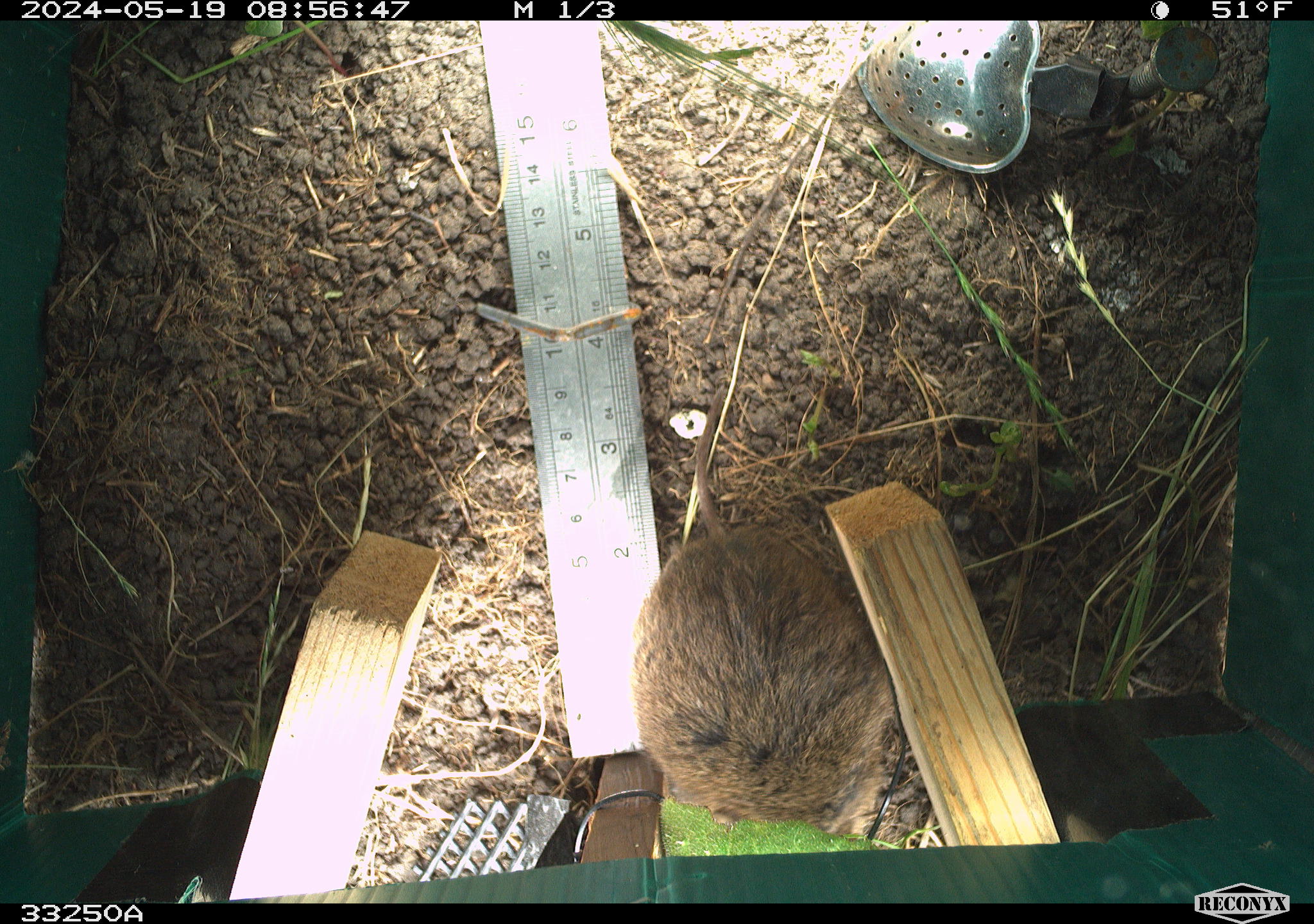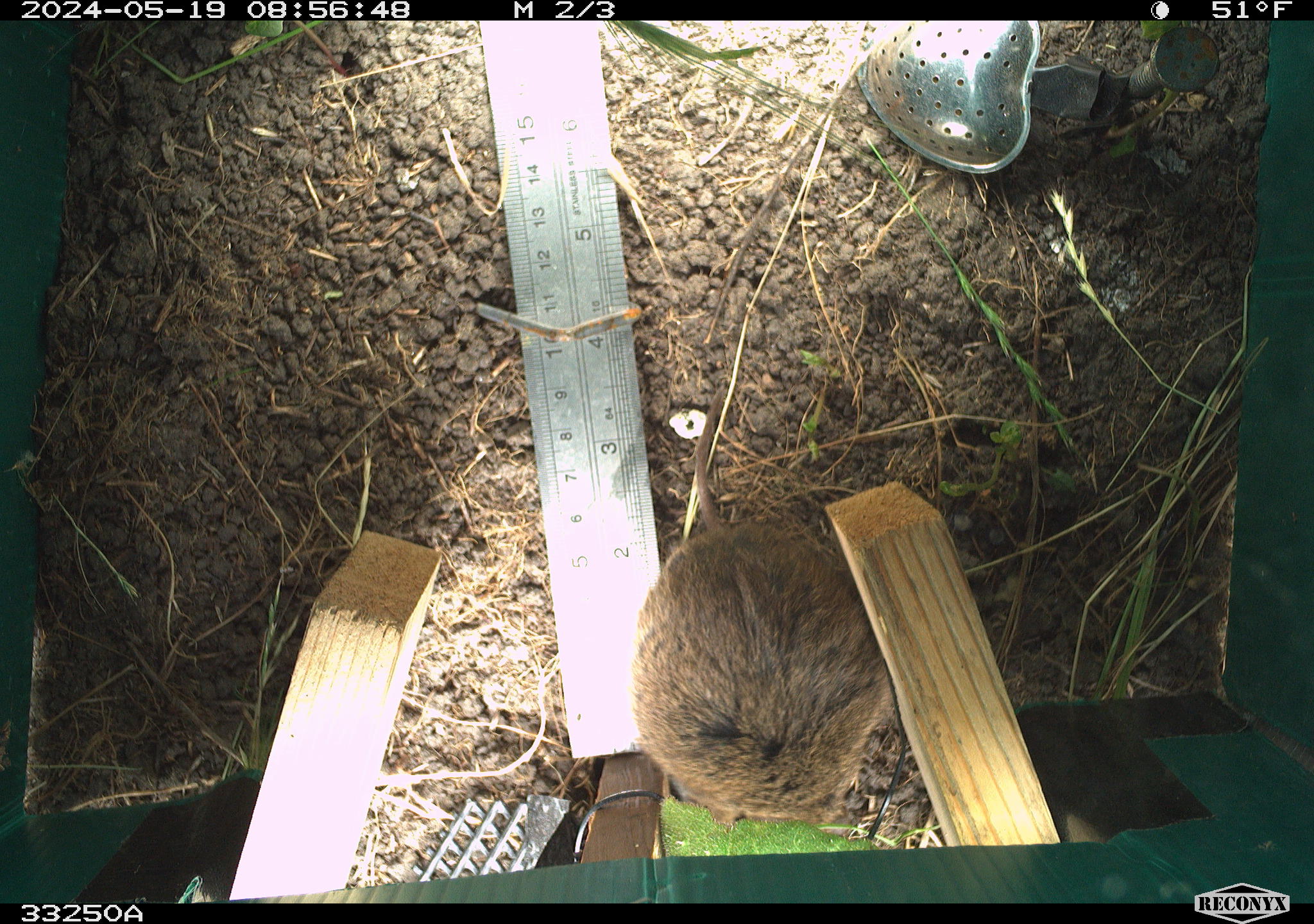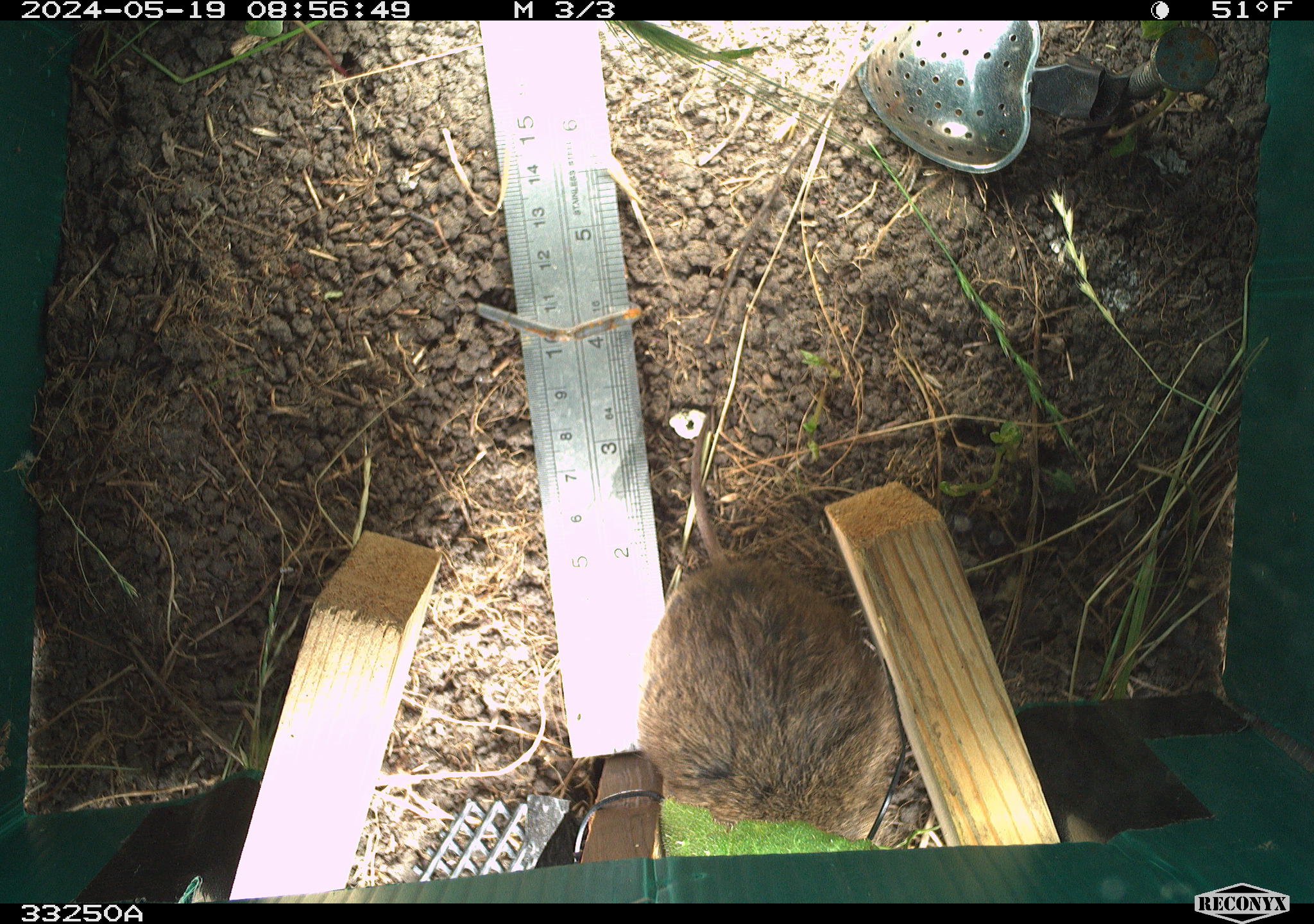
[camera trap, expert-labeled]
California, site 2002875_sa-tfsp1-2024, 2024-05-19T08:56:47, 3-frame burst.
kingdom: Animalia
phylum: Chordata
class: Mammalia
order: Rodentia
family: Cricetidae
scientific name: Arvicolinae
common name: voles, lemmings, and muskrats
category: arvicolinae subfamily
Arvicolinae subfamily (voles, lemmings, and muskrats) (Arvicolinae).